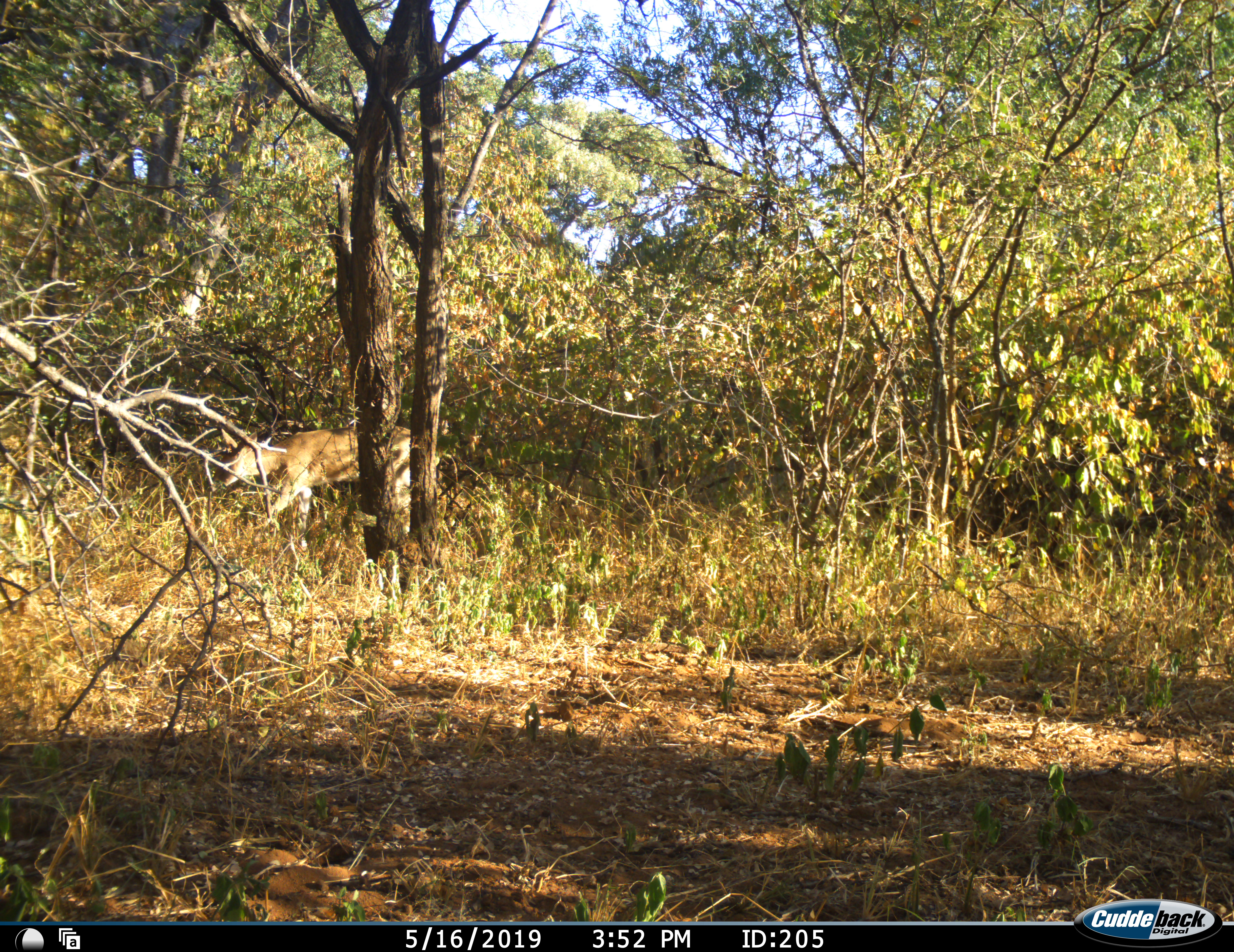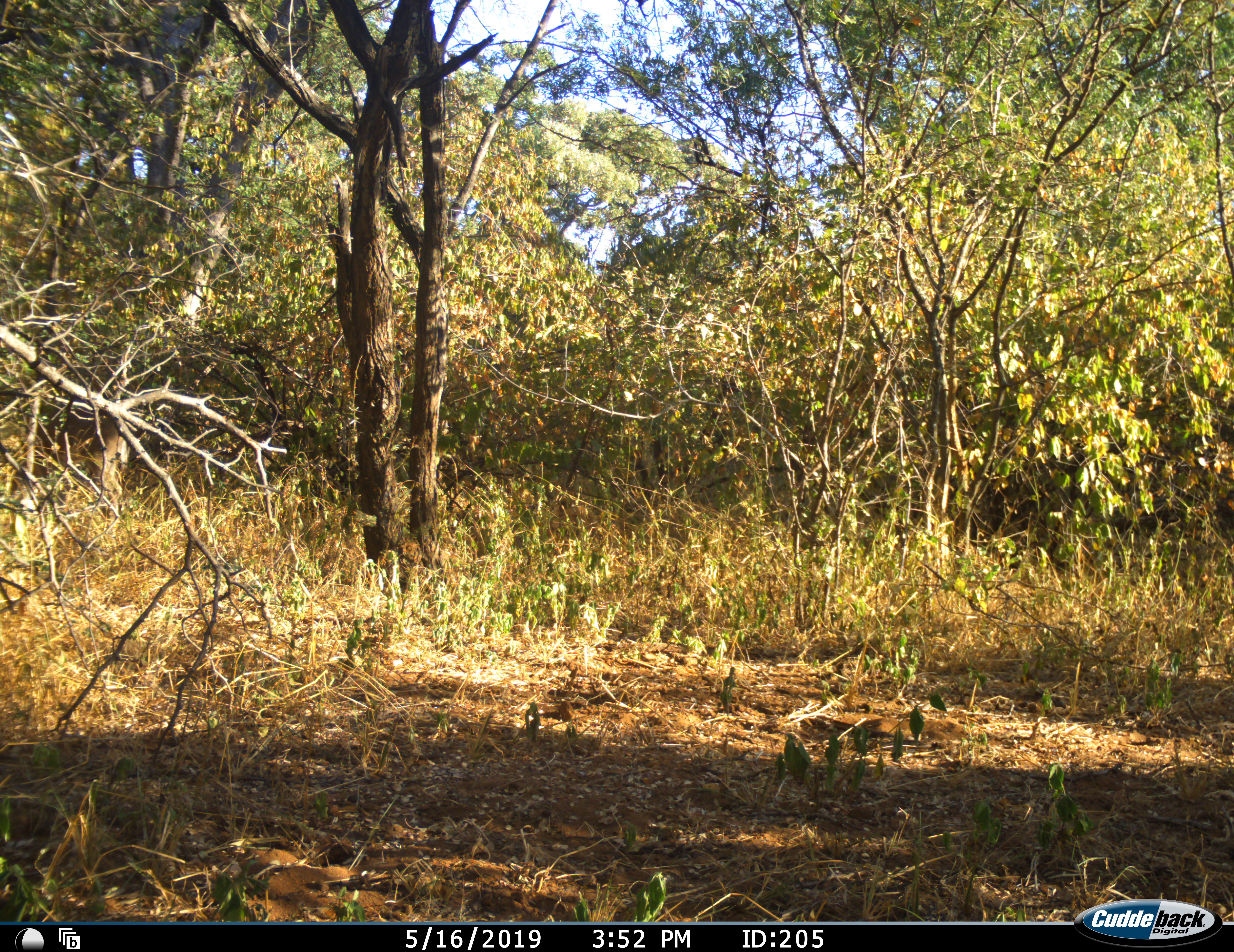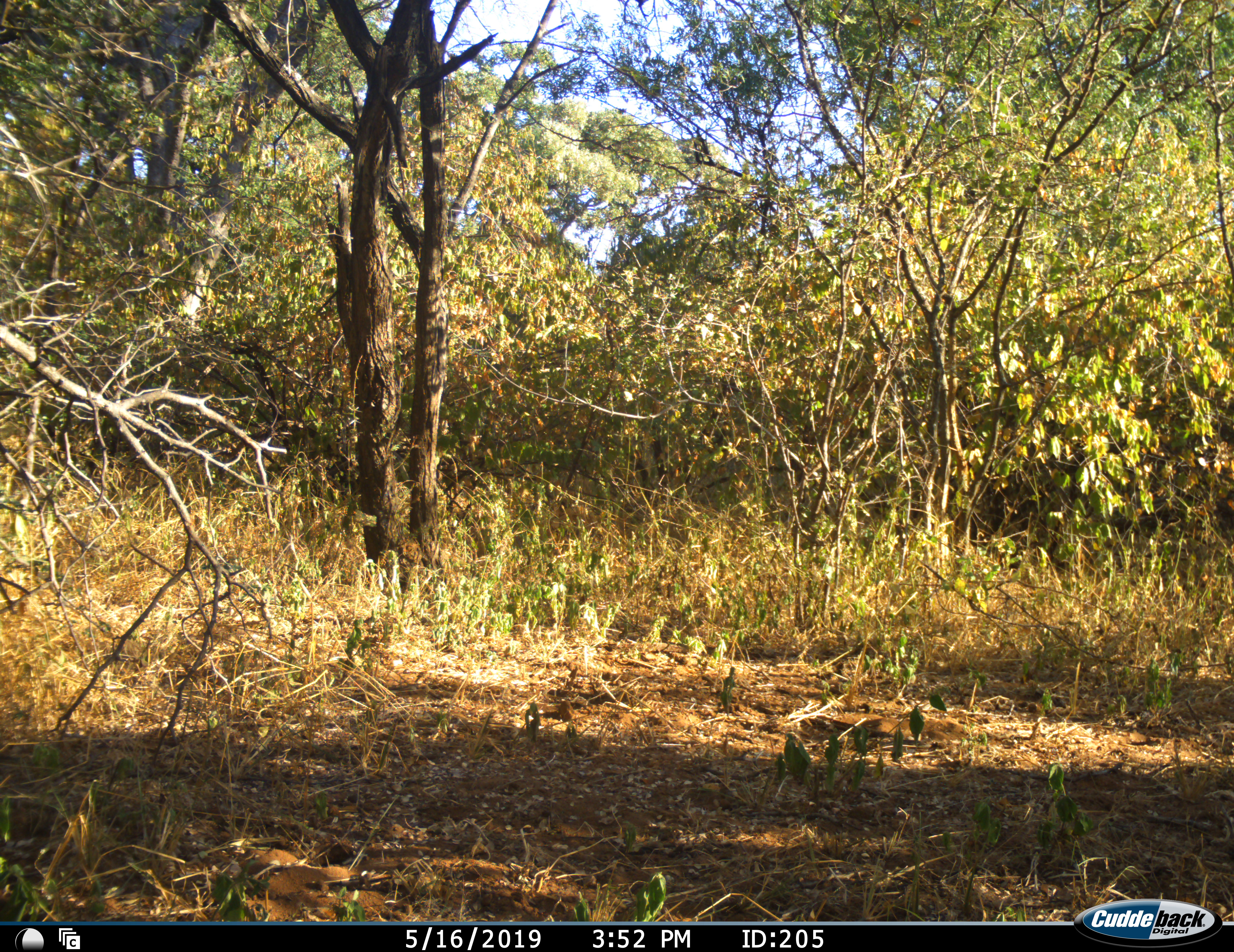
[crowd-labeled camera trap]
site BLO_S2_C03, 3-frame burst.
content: unidentified animal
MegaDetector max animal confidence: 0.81